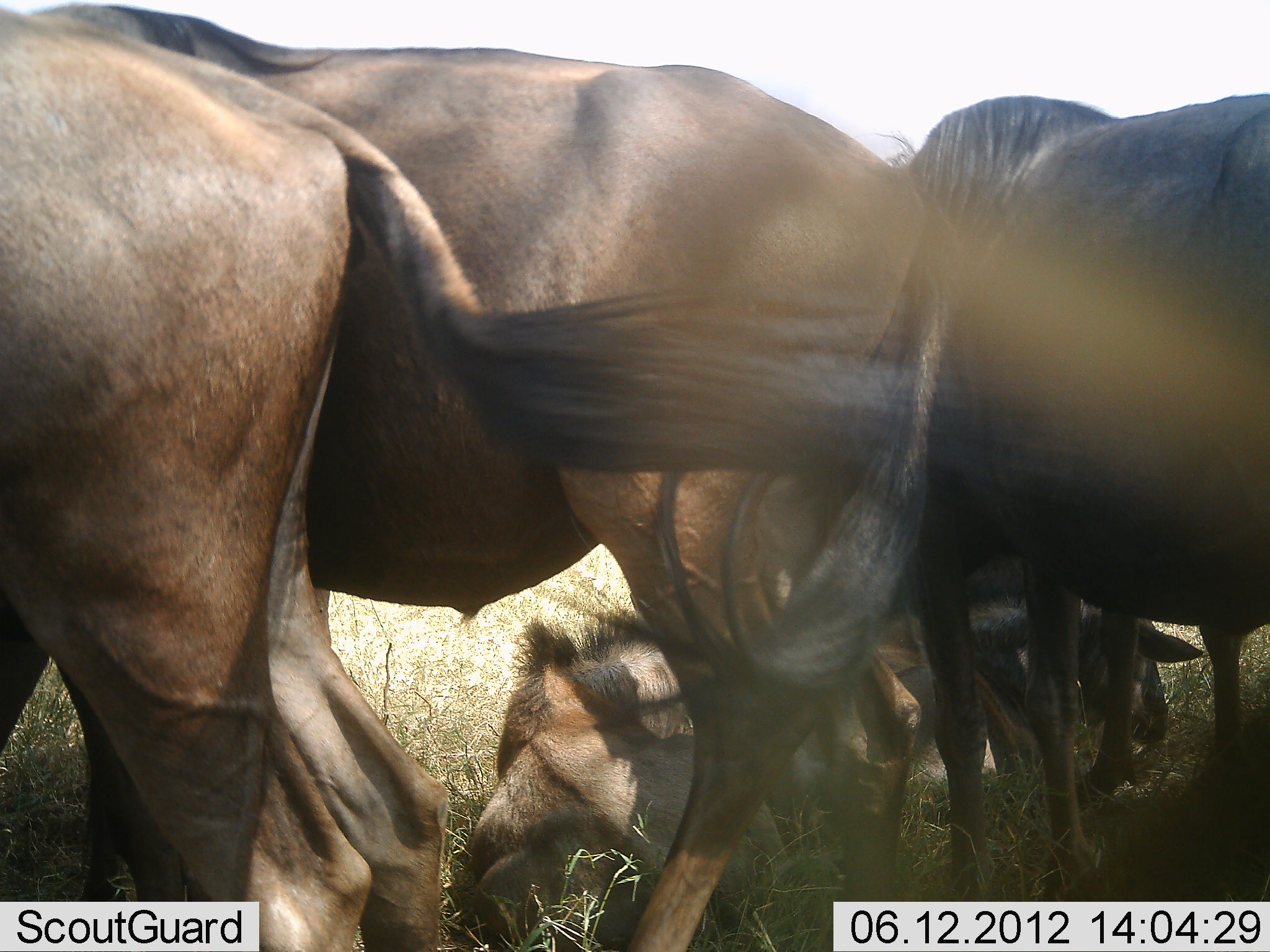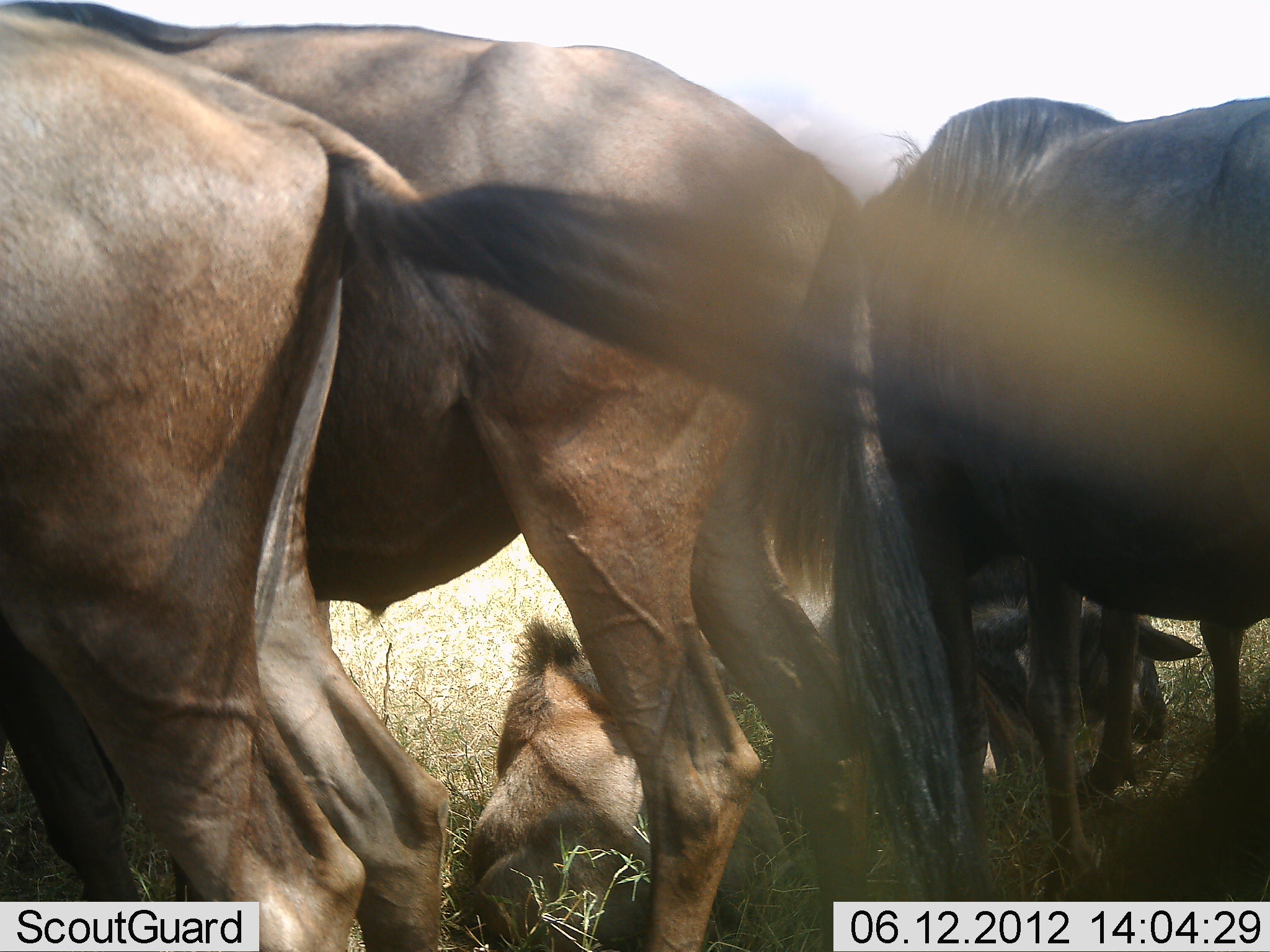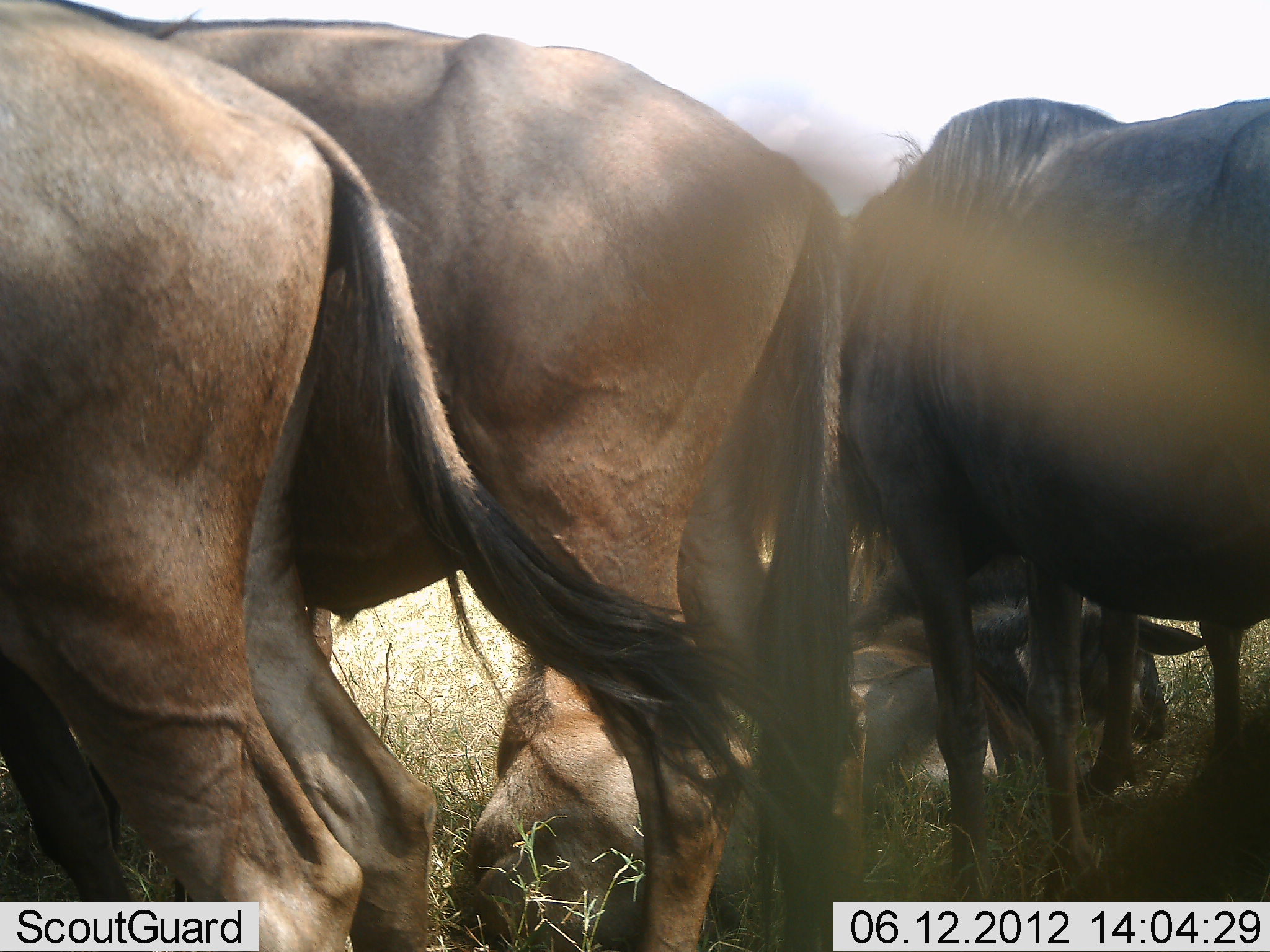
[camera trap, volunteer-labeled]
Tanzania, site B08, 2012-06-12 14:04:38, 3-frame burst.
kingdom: Animalia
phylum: Chordata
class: Mammalia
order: Artiodactyla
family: Bovidae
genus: Connochaetes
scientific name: Connochaetes taurinus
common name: blue wildebeest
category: wildebeest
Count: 5.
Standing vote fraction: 80%.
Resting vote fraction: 80%.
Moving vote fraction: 10%.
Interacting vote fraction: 10%.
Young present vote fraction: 40%.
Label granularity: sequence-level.